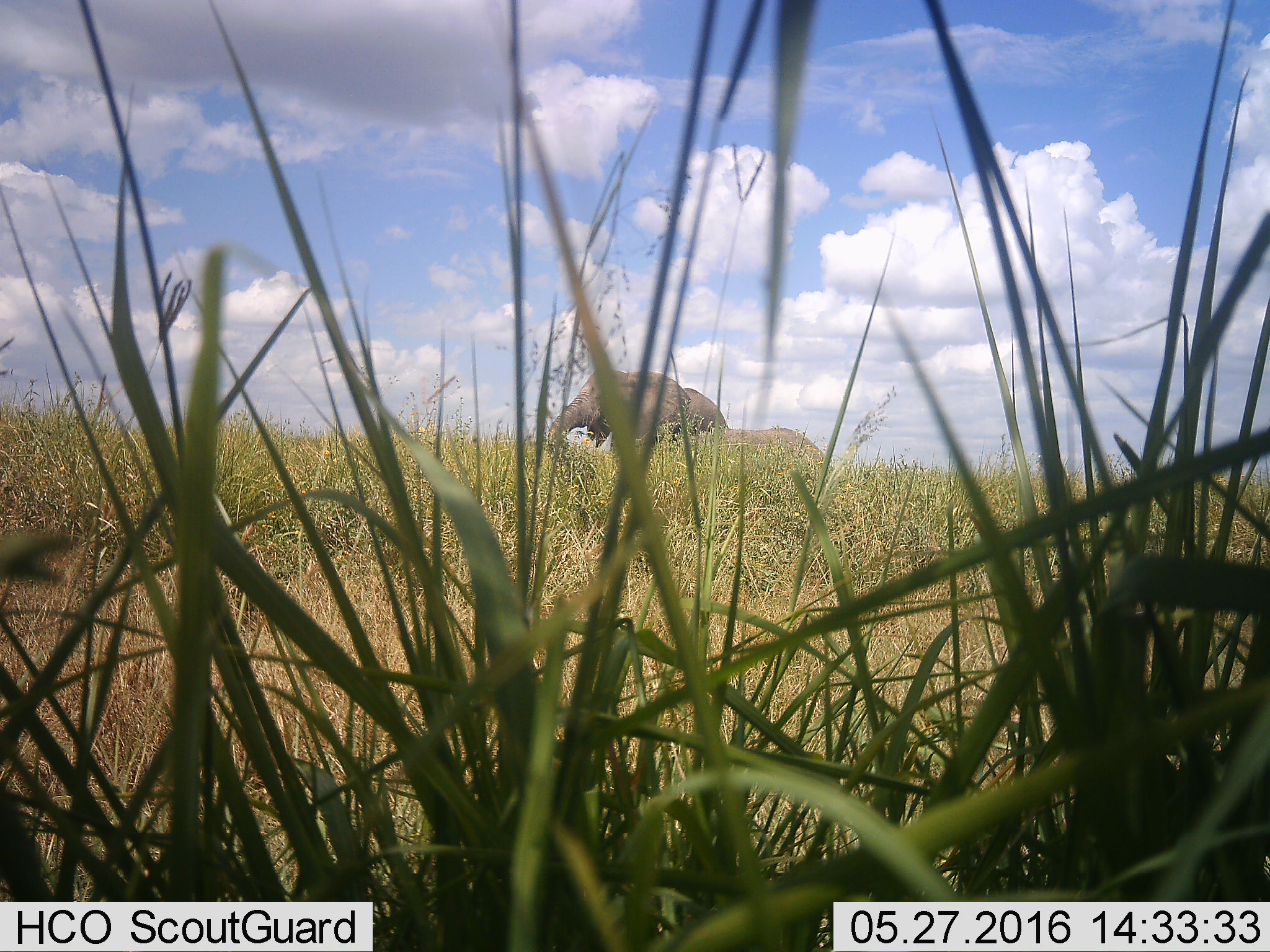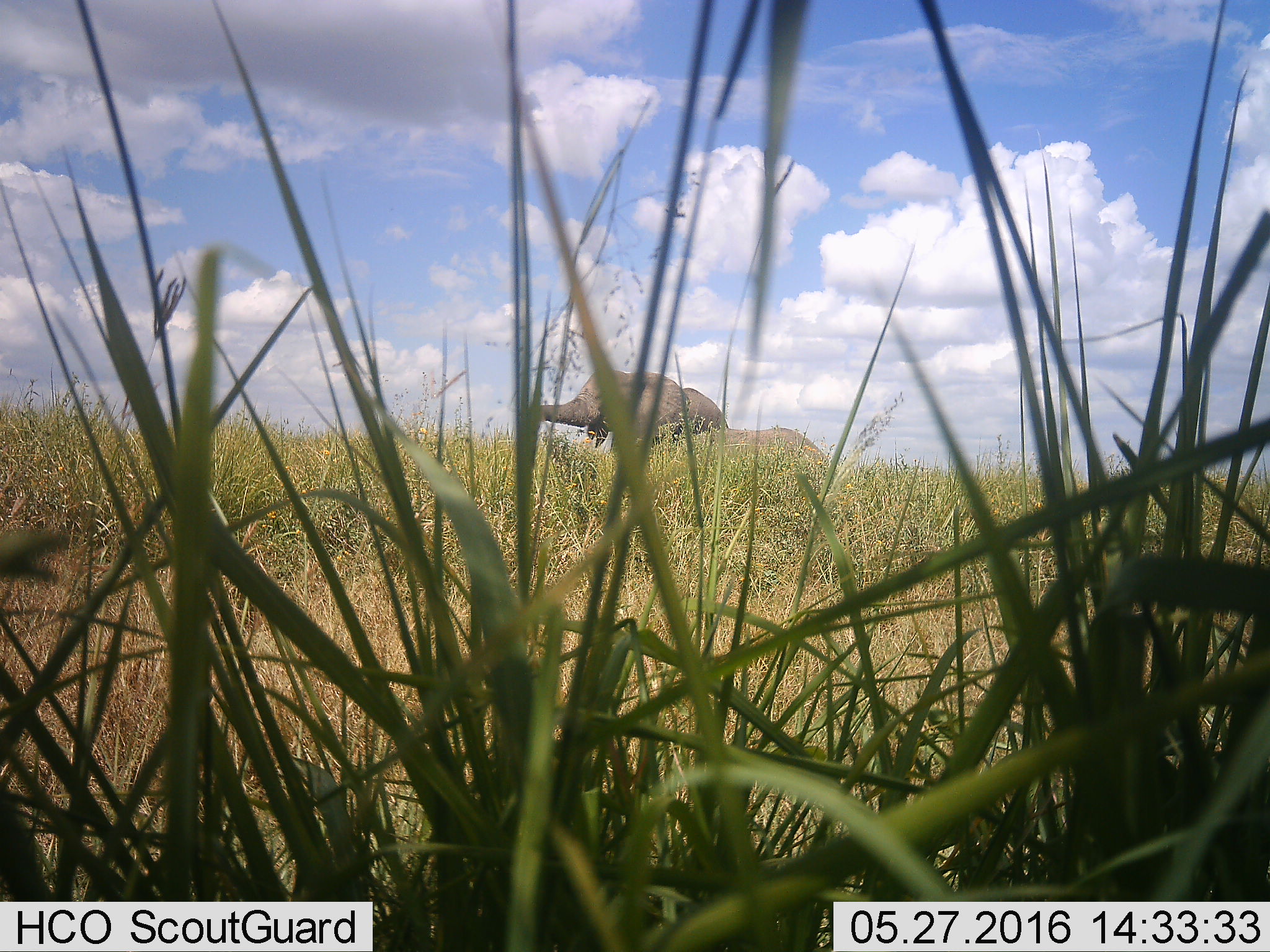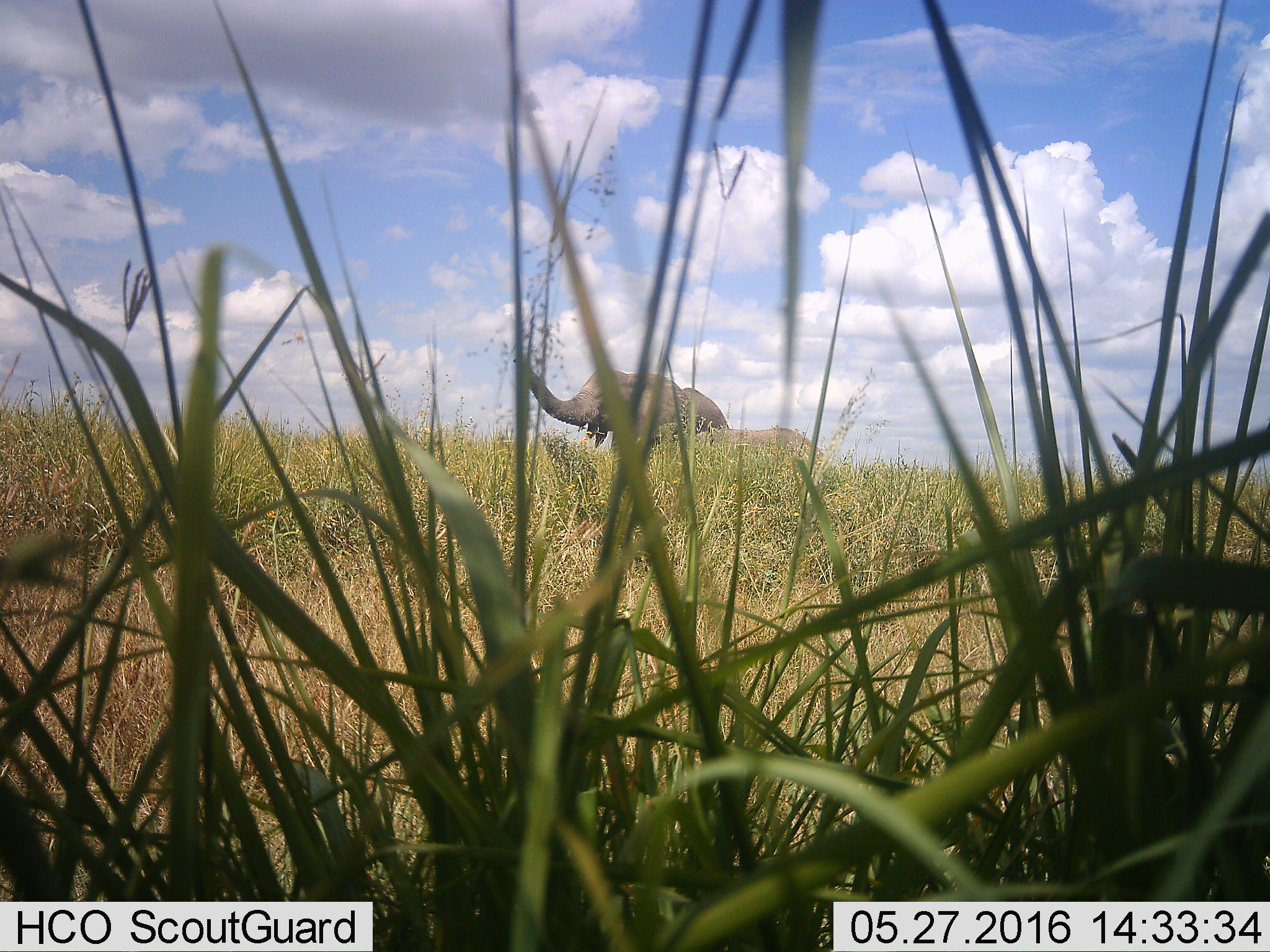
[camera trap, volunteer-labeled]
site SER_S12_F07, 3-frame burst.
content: unidentified animal